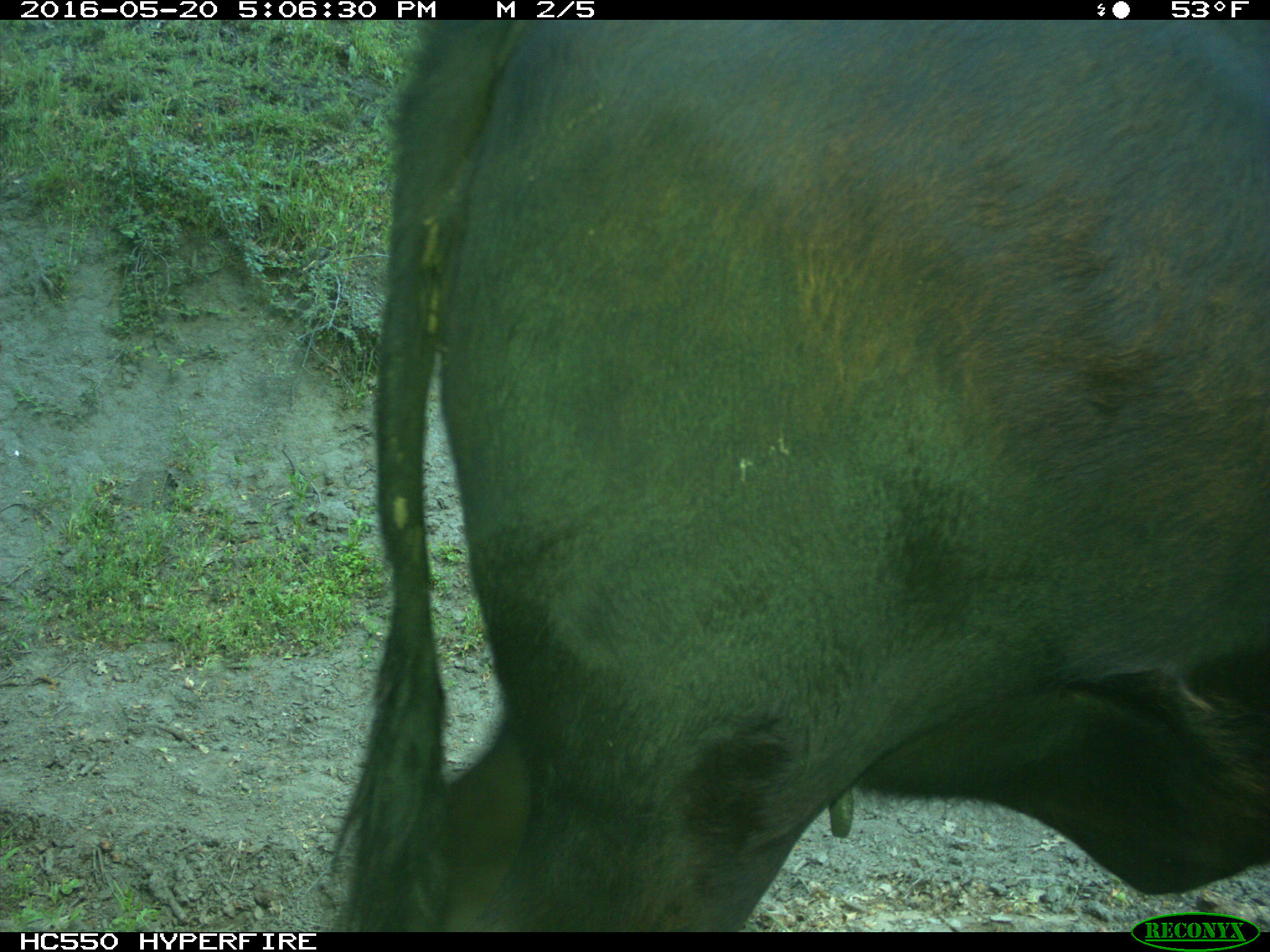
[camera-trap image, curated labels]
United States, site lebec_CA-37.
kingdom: Animalia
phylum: Chordata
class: Mammalia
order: Artiodactyla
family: Bovidae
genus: Bos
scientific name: Bos taurus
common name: domestic cow